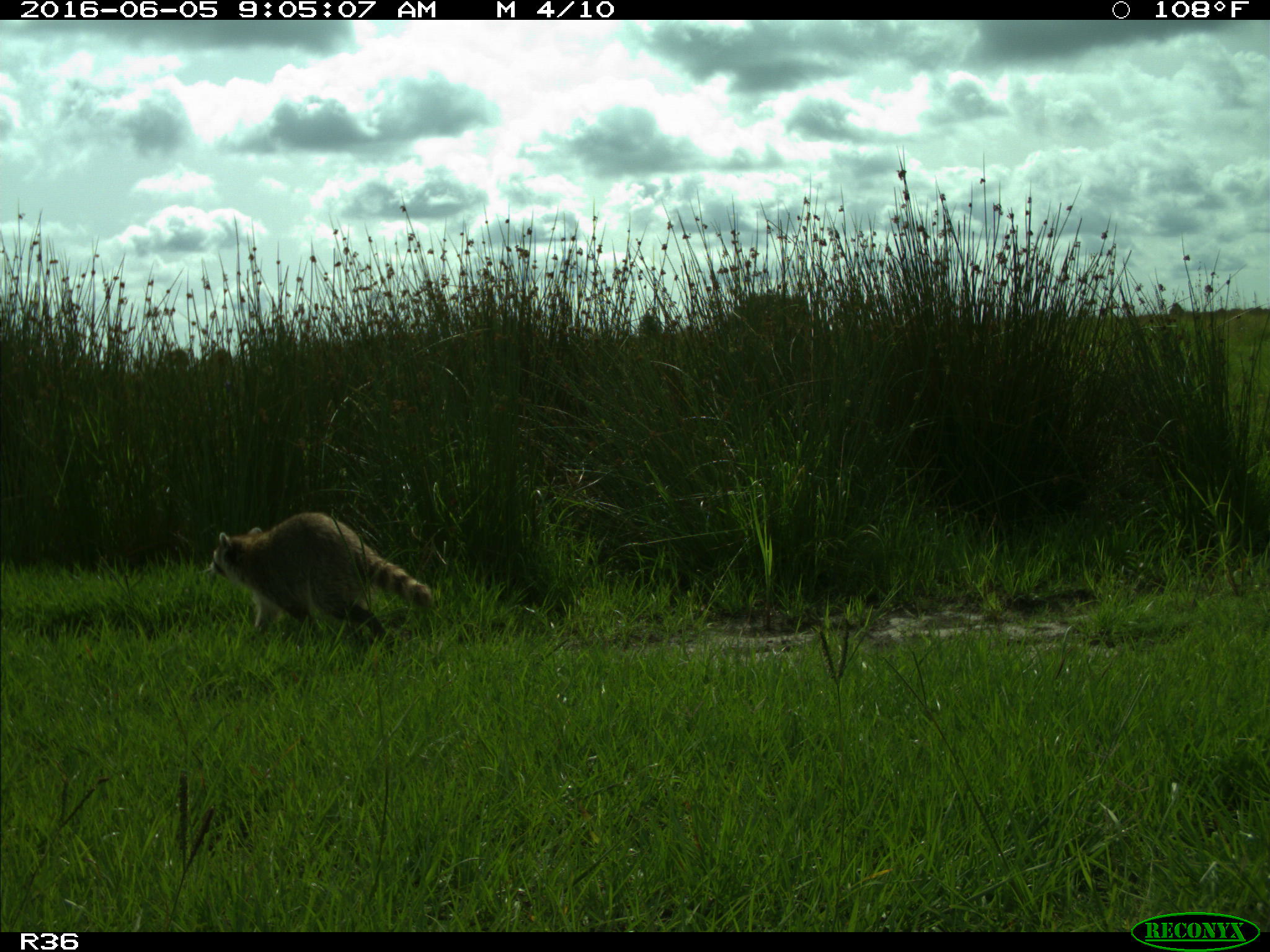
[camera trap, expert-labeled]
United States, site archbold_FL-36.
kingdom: Animalia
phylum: Chordata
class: Mammalia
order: Carnivora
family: Procyonidae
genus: Procyon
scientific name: Procyon lotor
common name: common raccoon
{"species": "Procyon lotor (common raccoon)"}